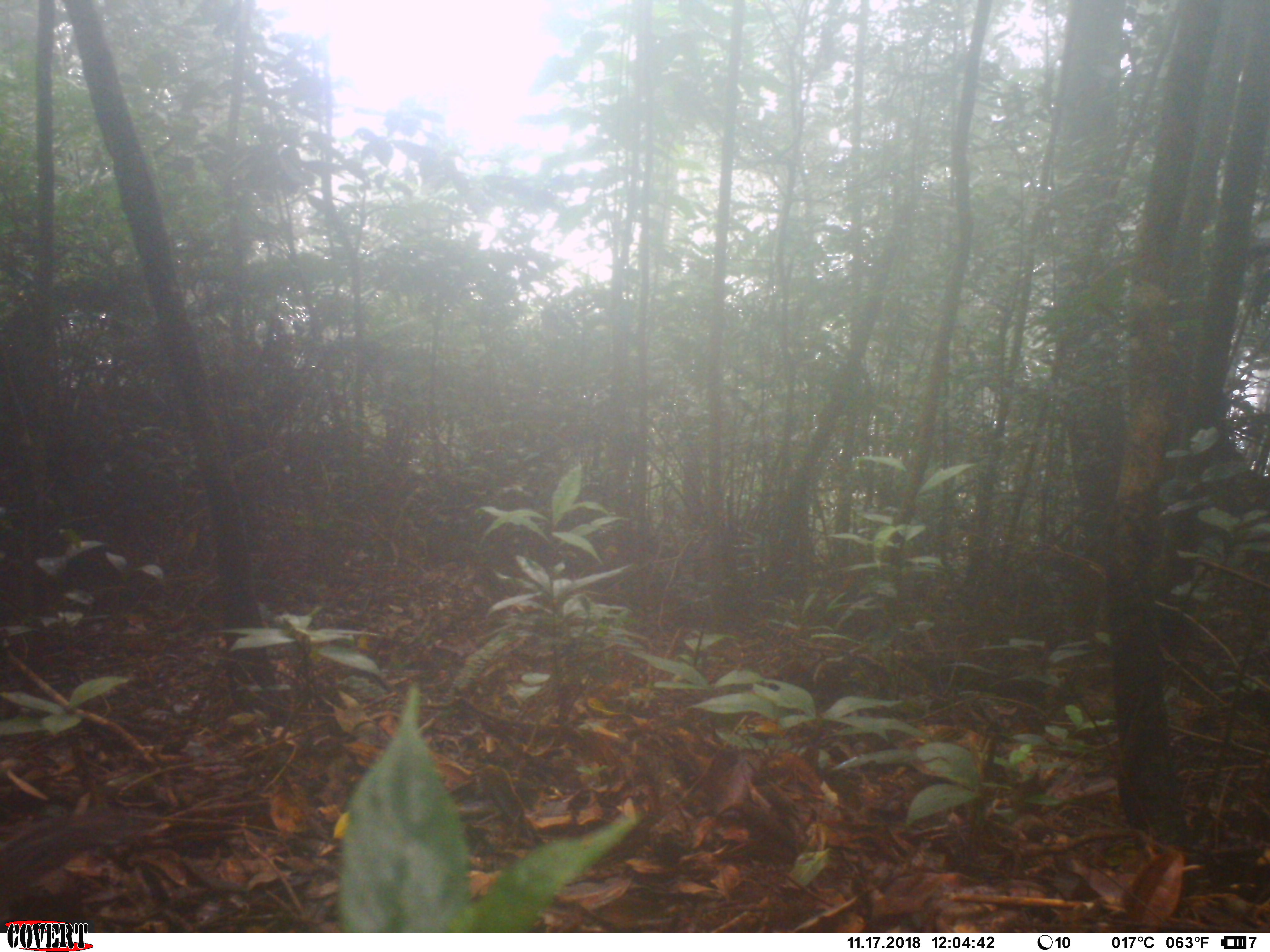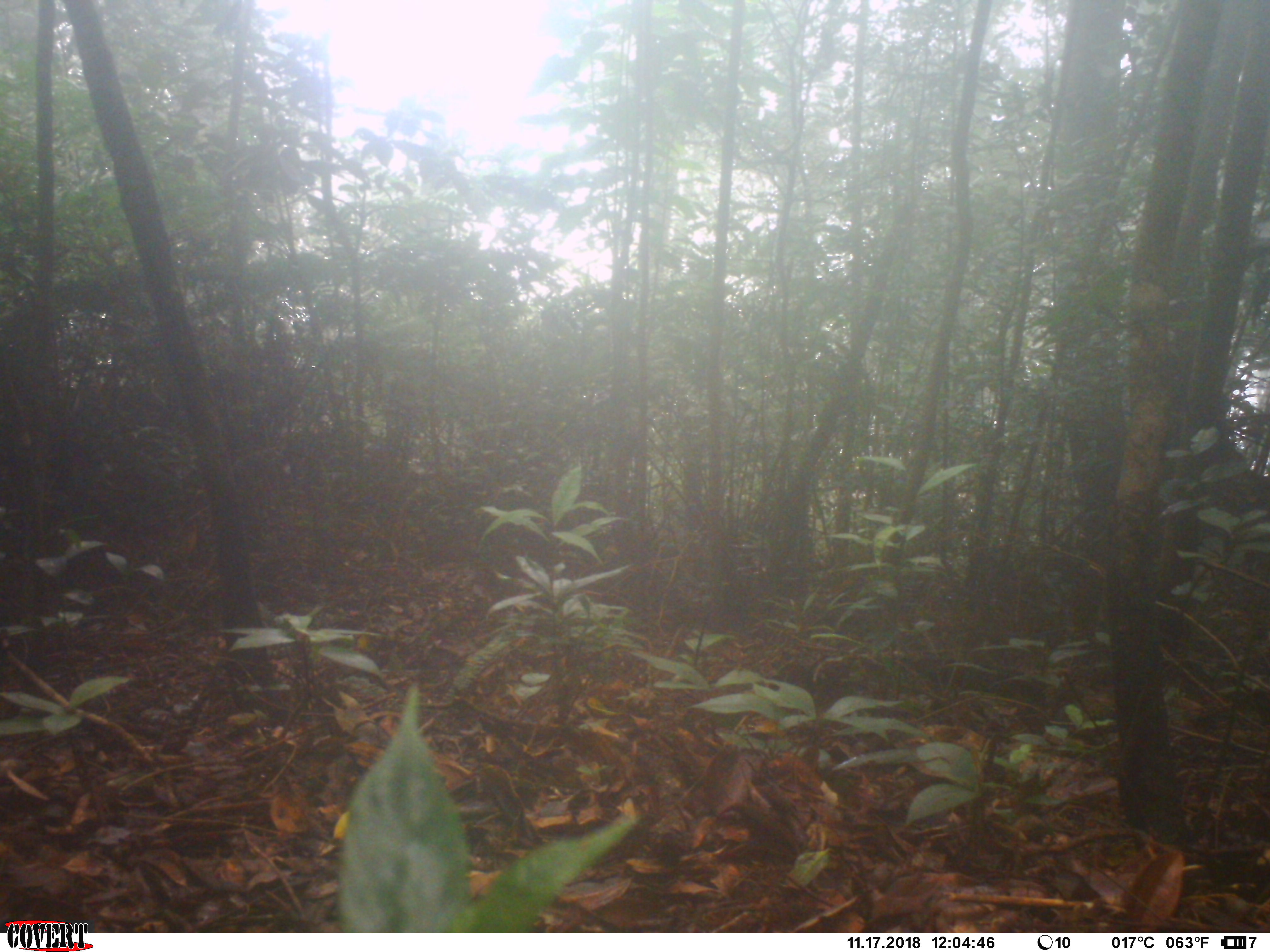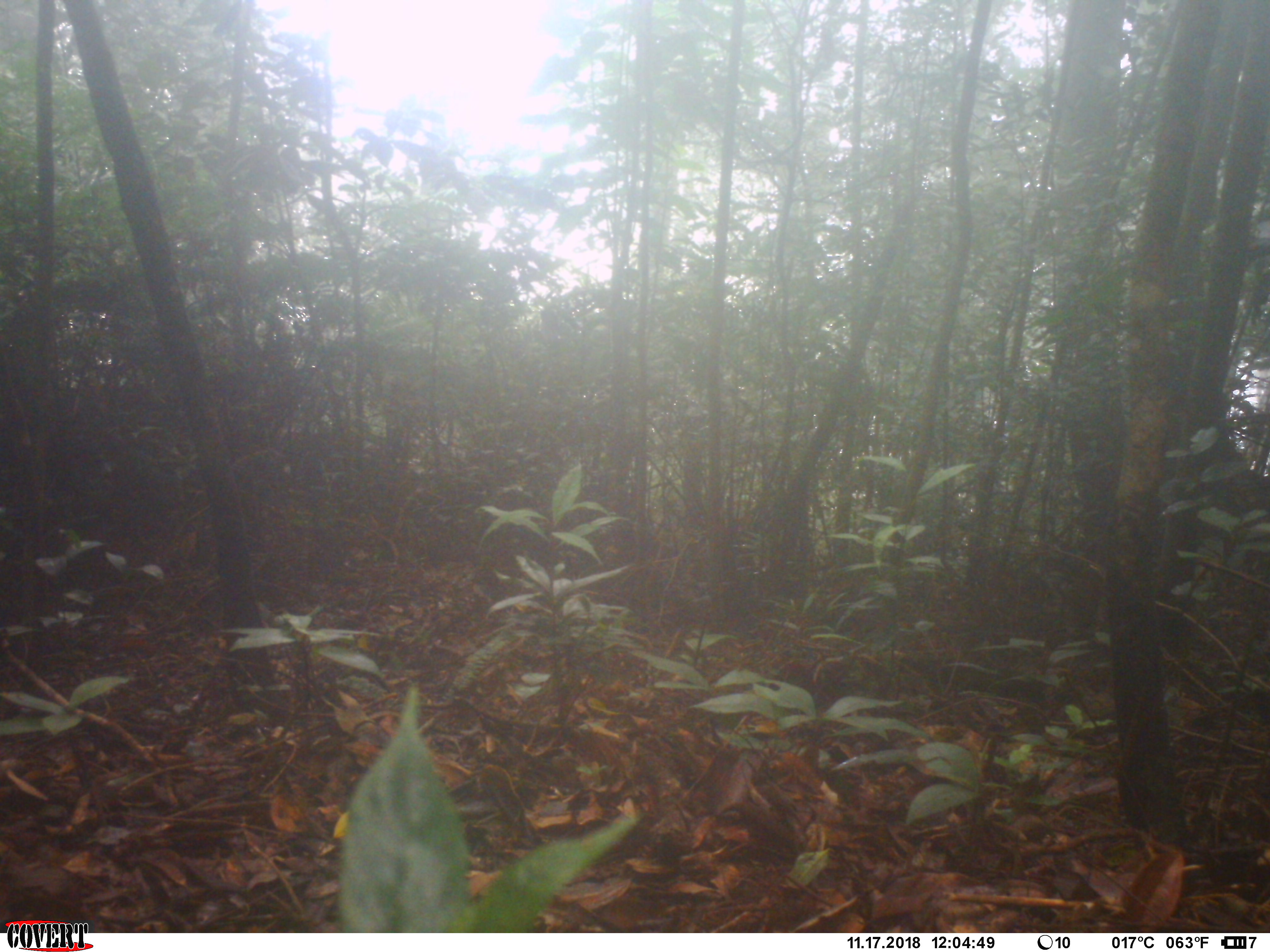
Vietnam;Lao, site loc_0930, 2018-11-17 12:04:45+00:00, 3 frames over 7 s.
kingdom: Animalia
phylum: Chordata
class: Mammalia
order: Rodentia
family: Sciuridae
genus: Dremomys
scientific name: Dremomys rufigenis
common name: red-cheeked squirrel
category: red cheeked squirrel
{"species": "red cheeked squirrel (red-cheeked squirrel) (Dremomys rufigenis)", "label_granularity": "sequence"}